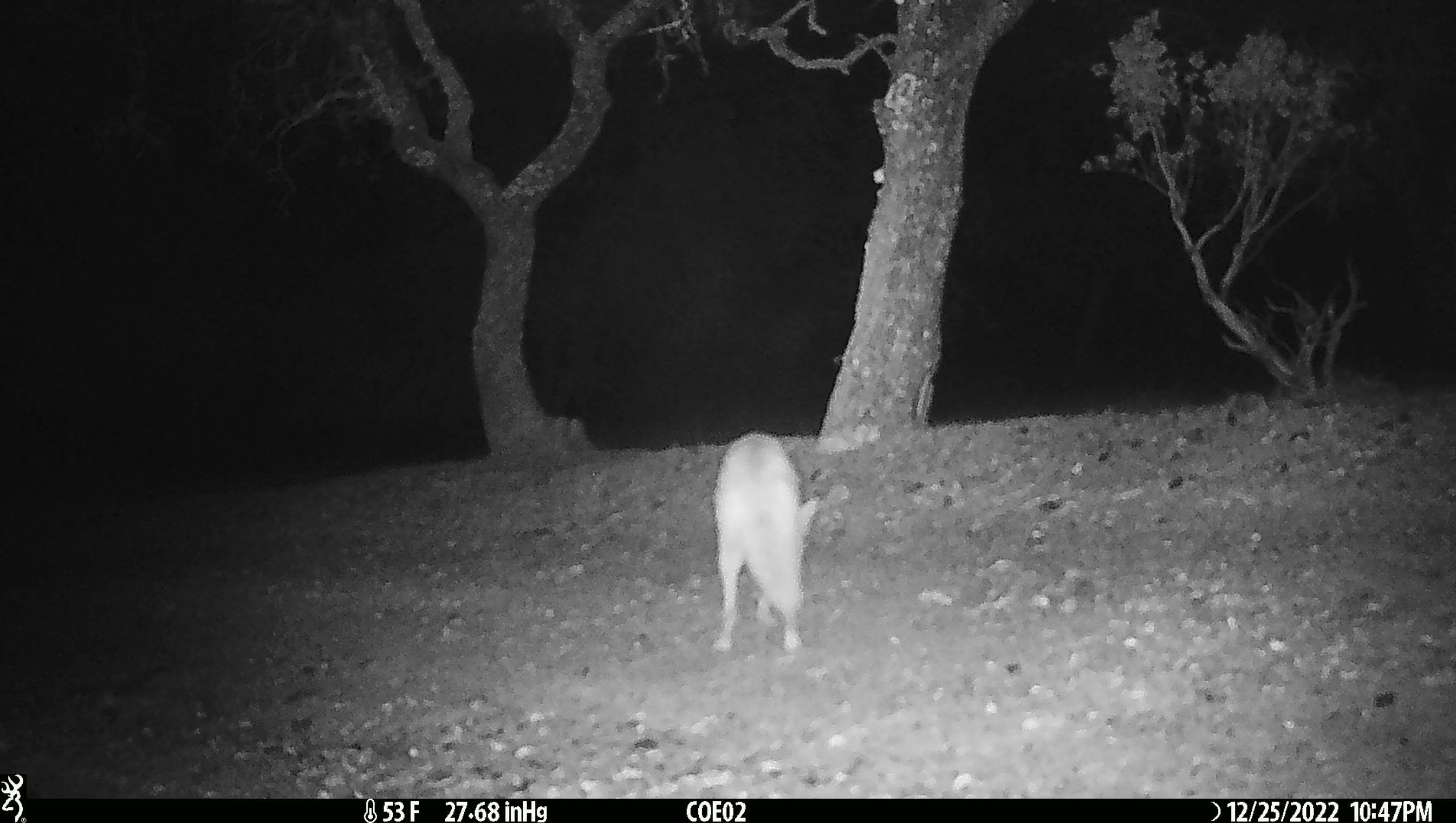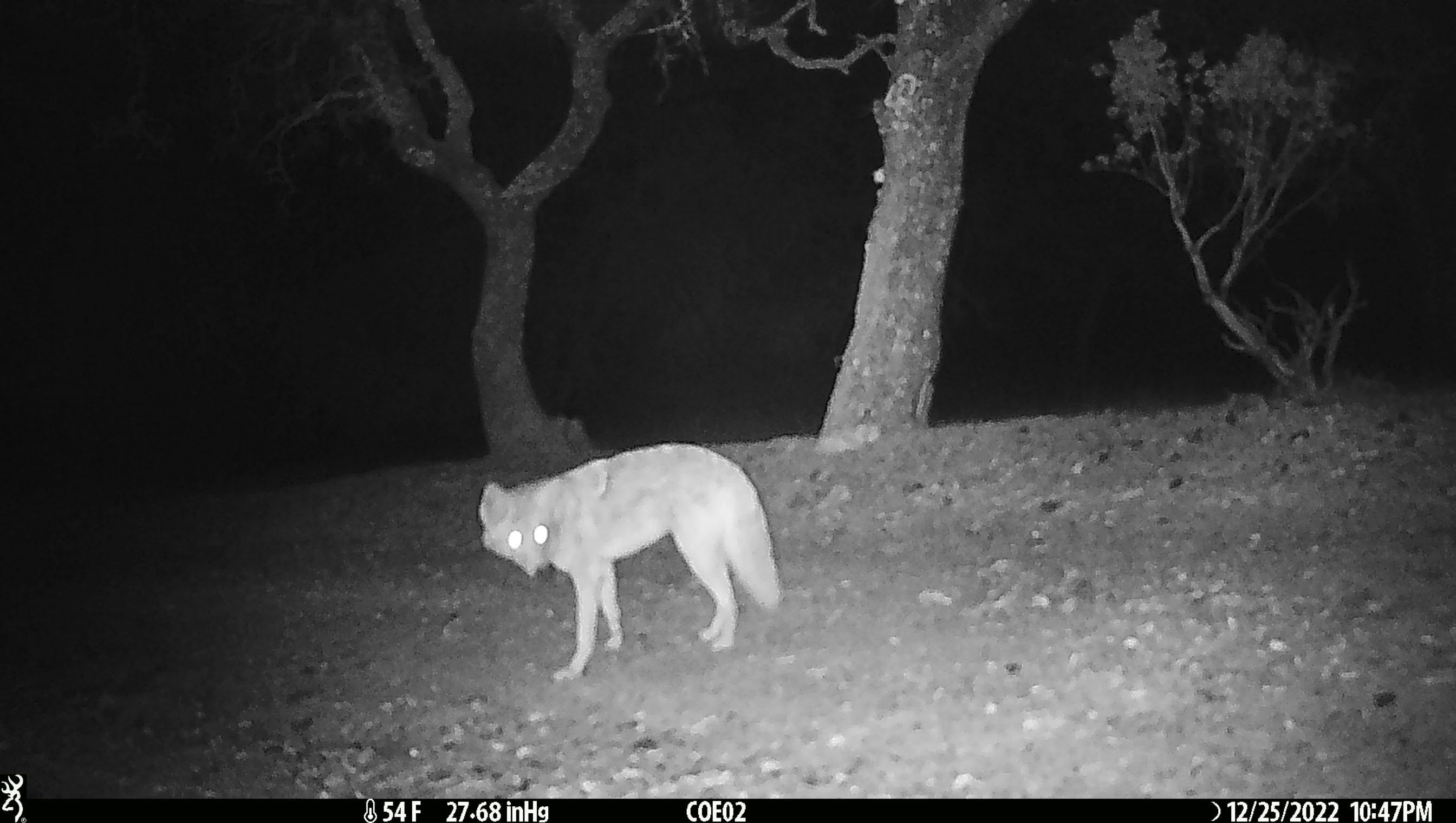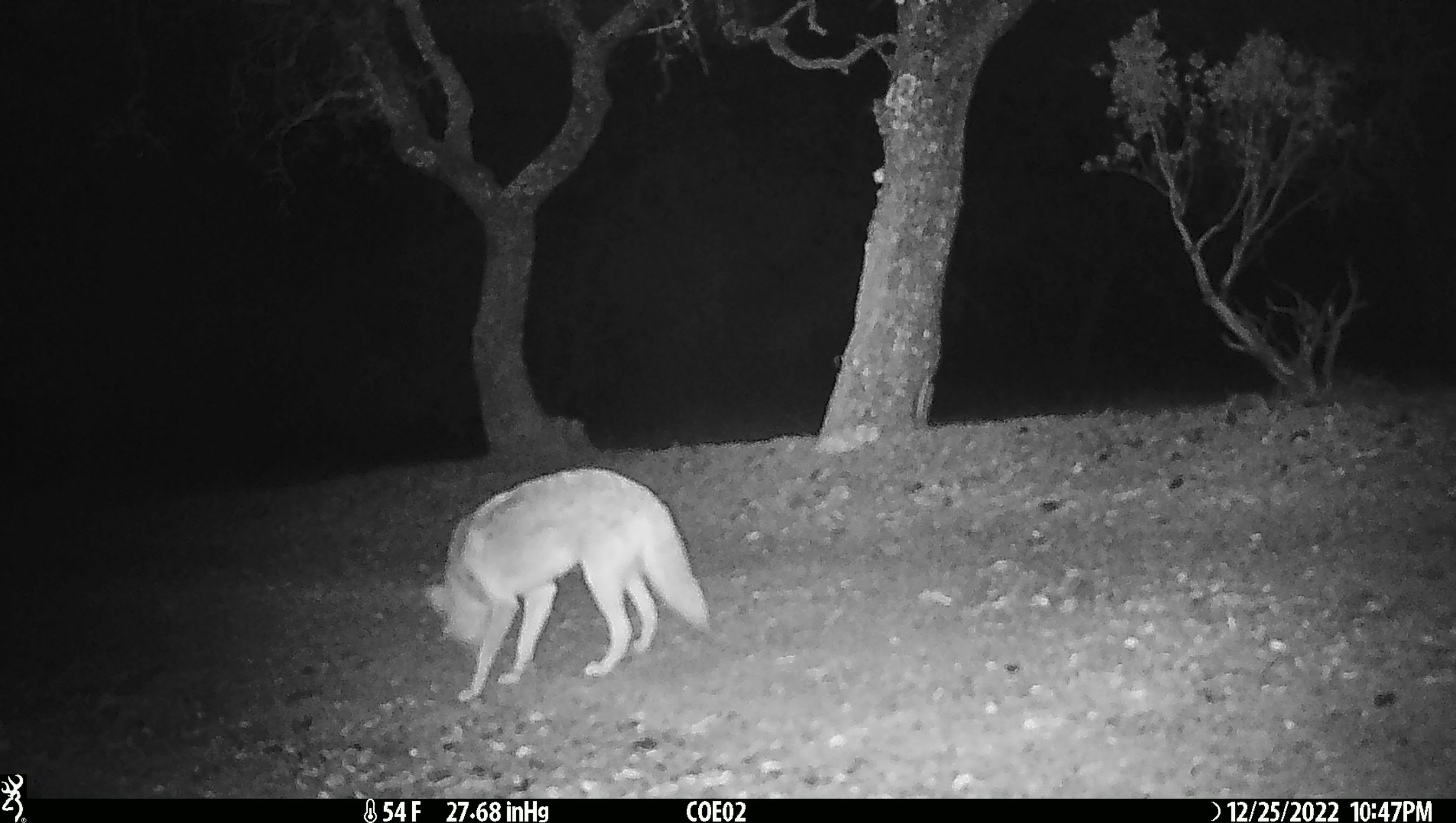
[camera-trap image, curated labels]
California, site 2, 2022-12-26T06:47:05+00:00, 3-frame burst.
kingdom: Animalia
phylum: Chordata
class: Mammalia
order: Carnivora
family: Canidae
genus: Canis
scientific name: Canis latrans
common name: coyote